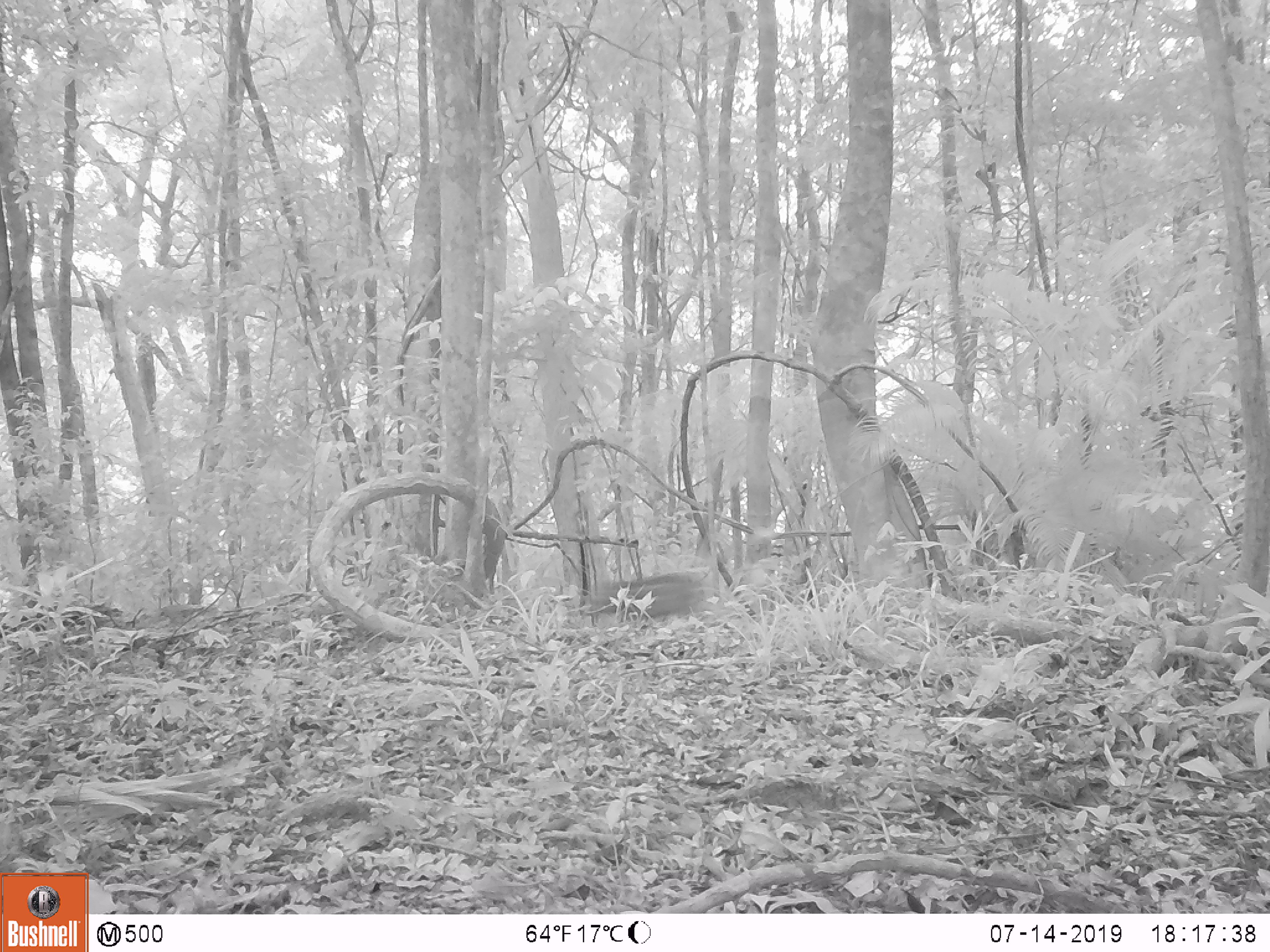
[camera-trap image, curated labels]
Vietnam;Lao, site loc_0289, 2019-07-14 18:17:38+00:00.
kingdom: Animalia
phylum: Chordata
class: Mammalia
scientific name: Mammalia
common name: mammal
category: unidentified small mammal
Unidentified small mammal (mammal) (Mammalia). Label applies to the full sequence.